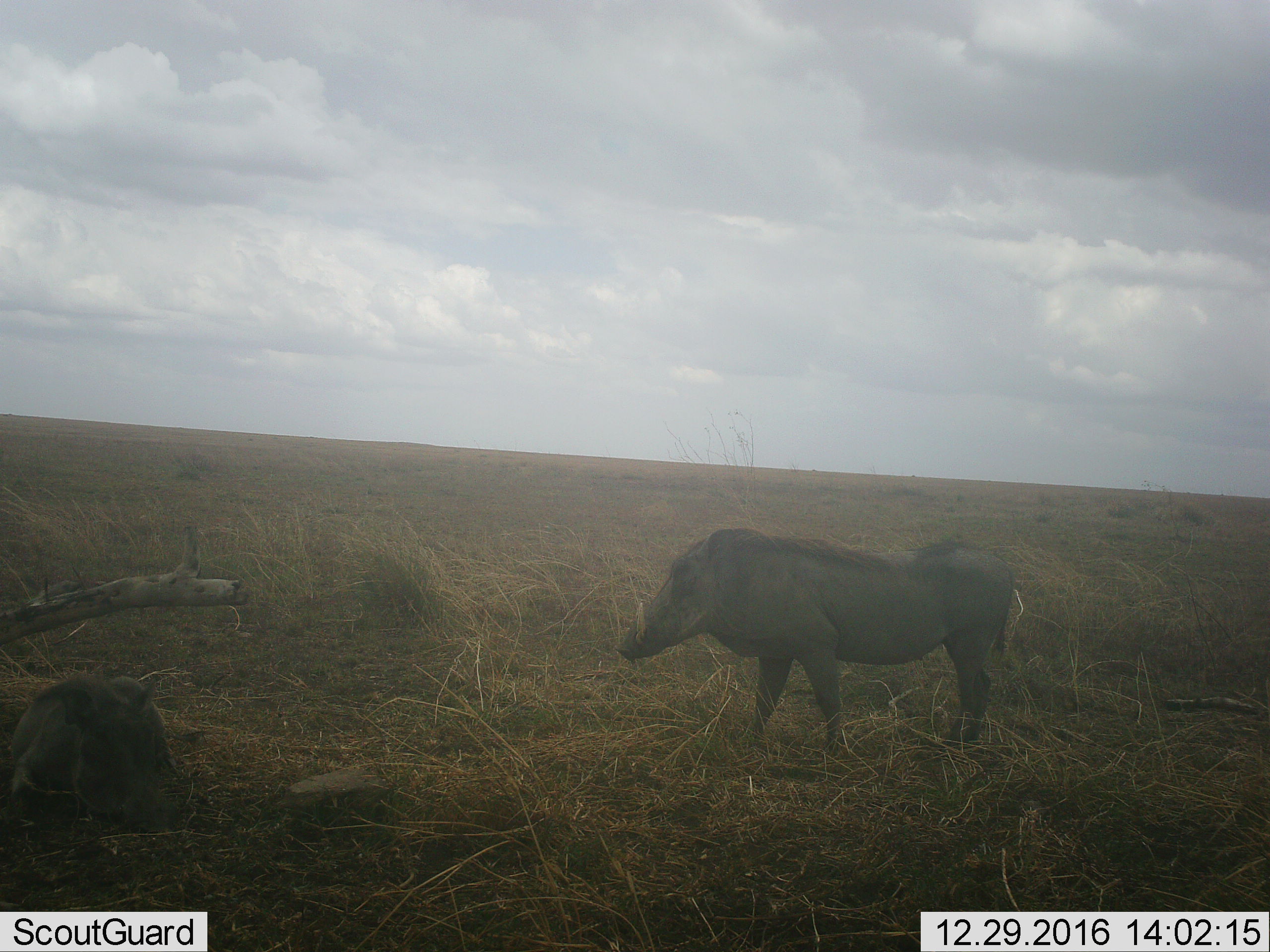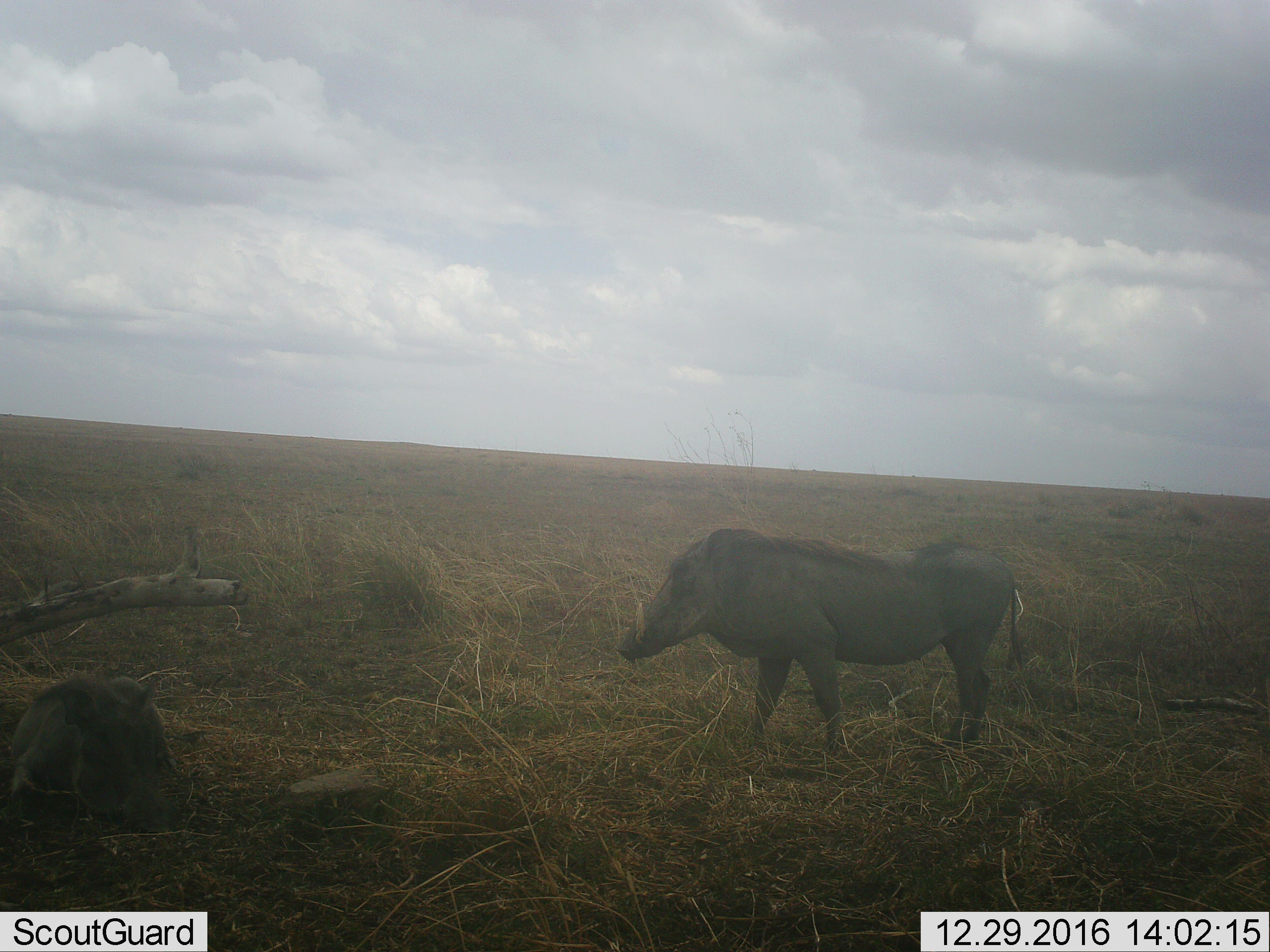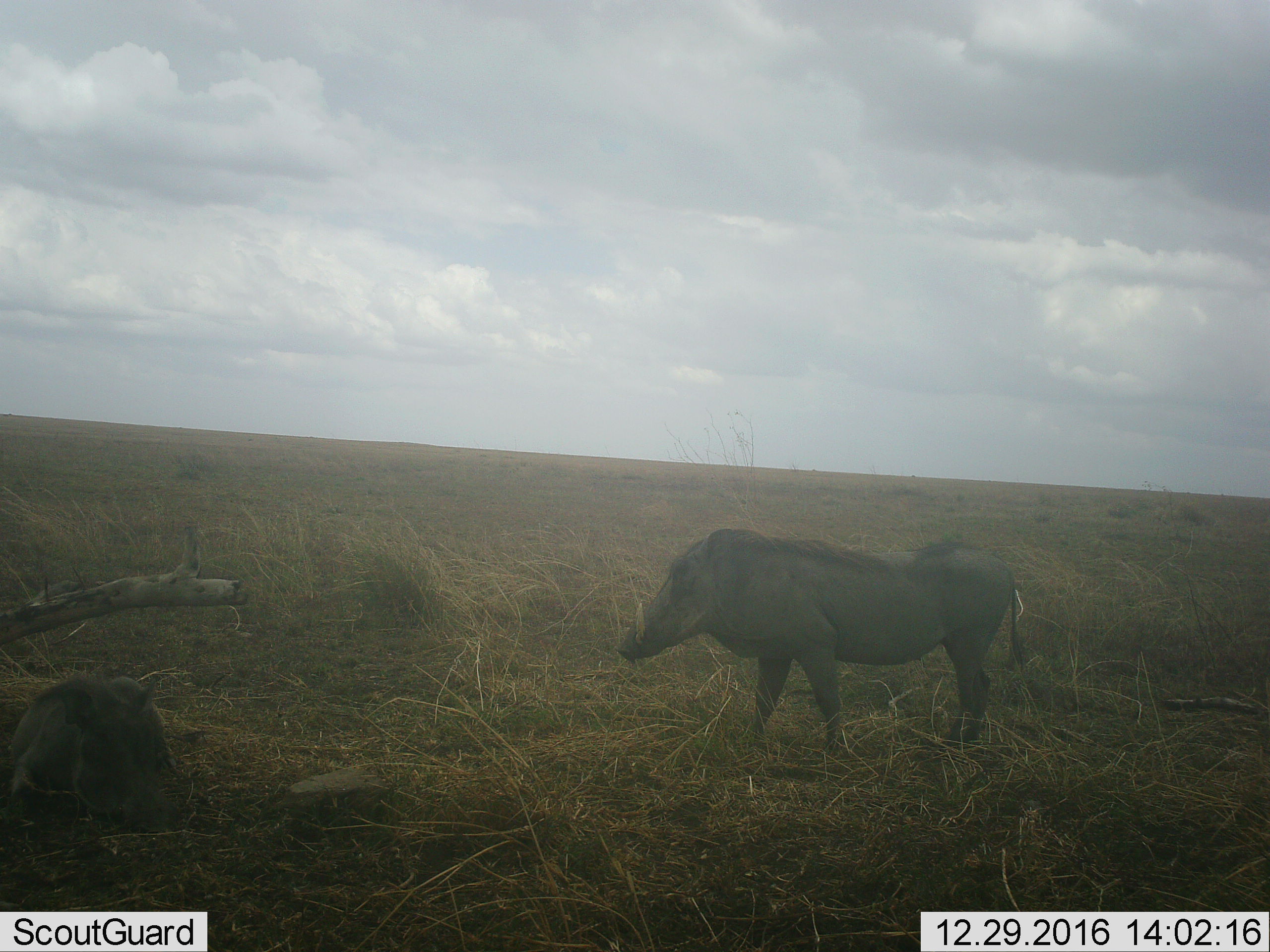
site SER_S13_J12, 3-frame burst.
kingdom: Animalia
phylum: Chordata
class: Mammalia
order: Artiodactyla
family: Suidae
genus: Phacochoerus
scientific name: Phacochoerus africanus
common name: warthog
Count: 2.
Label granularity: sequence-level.